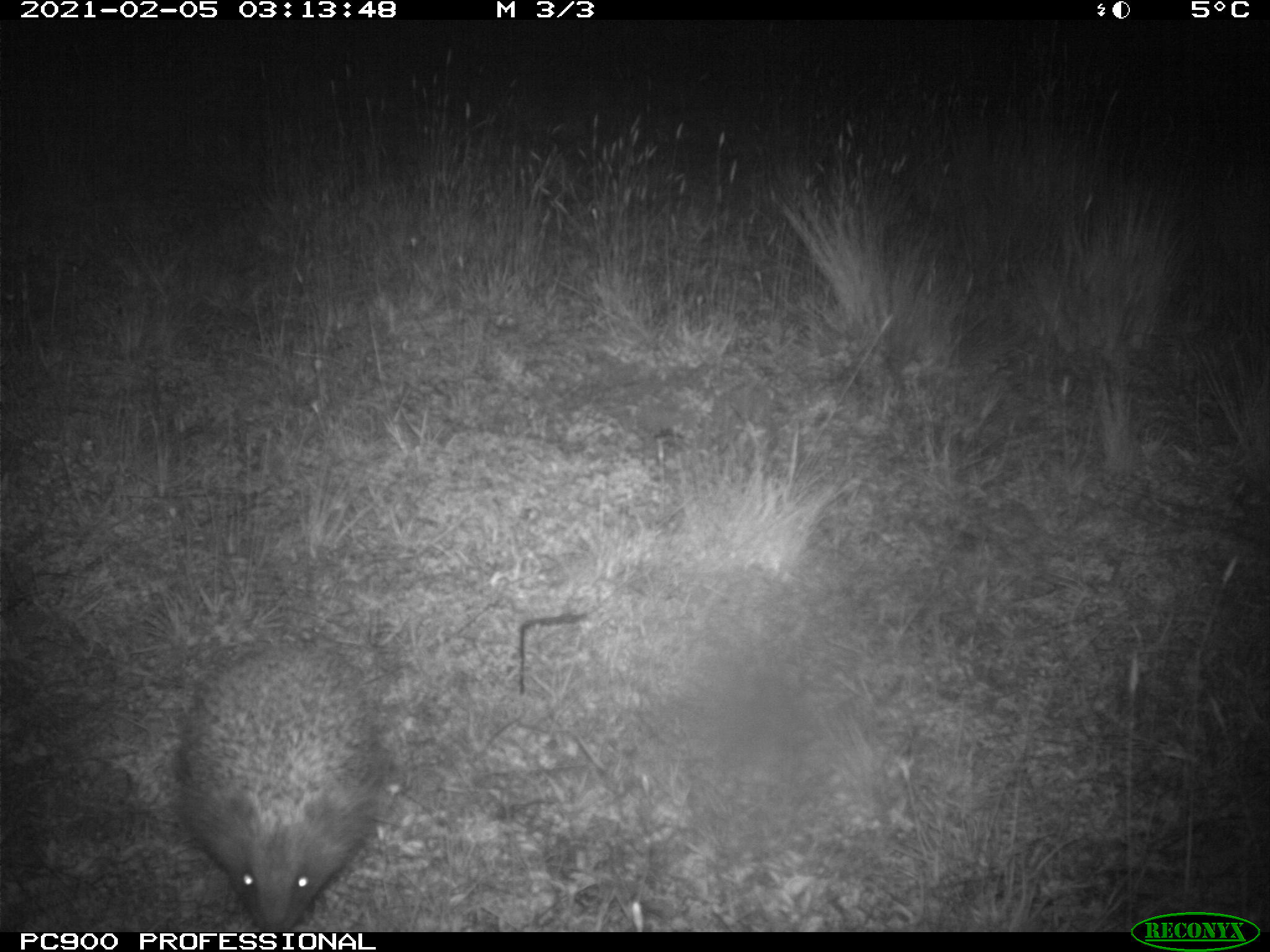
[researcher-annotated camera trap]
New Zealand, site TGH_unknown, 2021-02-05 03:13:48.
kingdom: Animalia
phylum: Chordata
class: Mammalia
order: Eulipotyphla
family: Erinaceidae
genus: Erinaceus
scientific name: Erinaceus europaeus europaeus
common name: european hedgehog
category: hedgehog